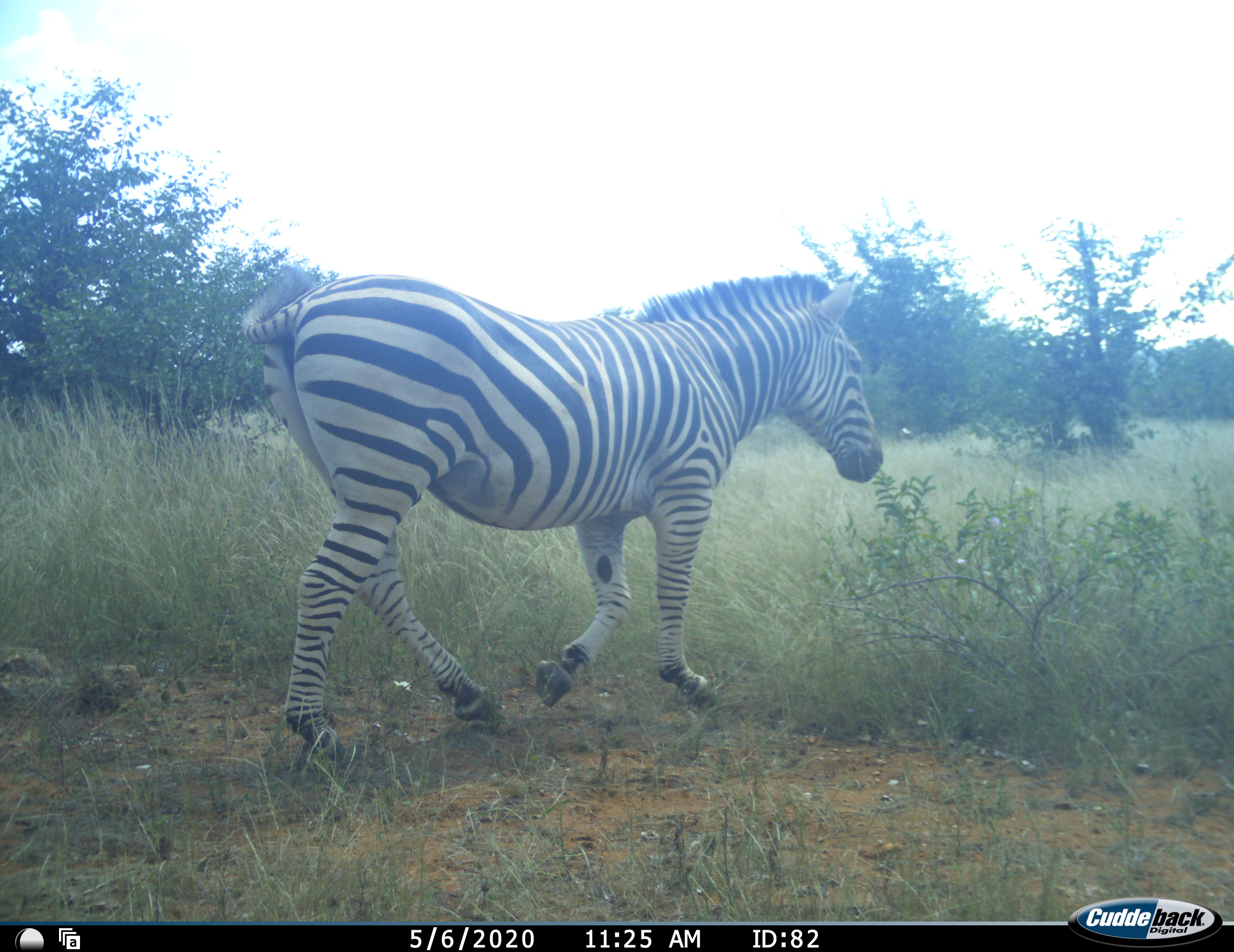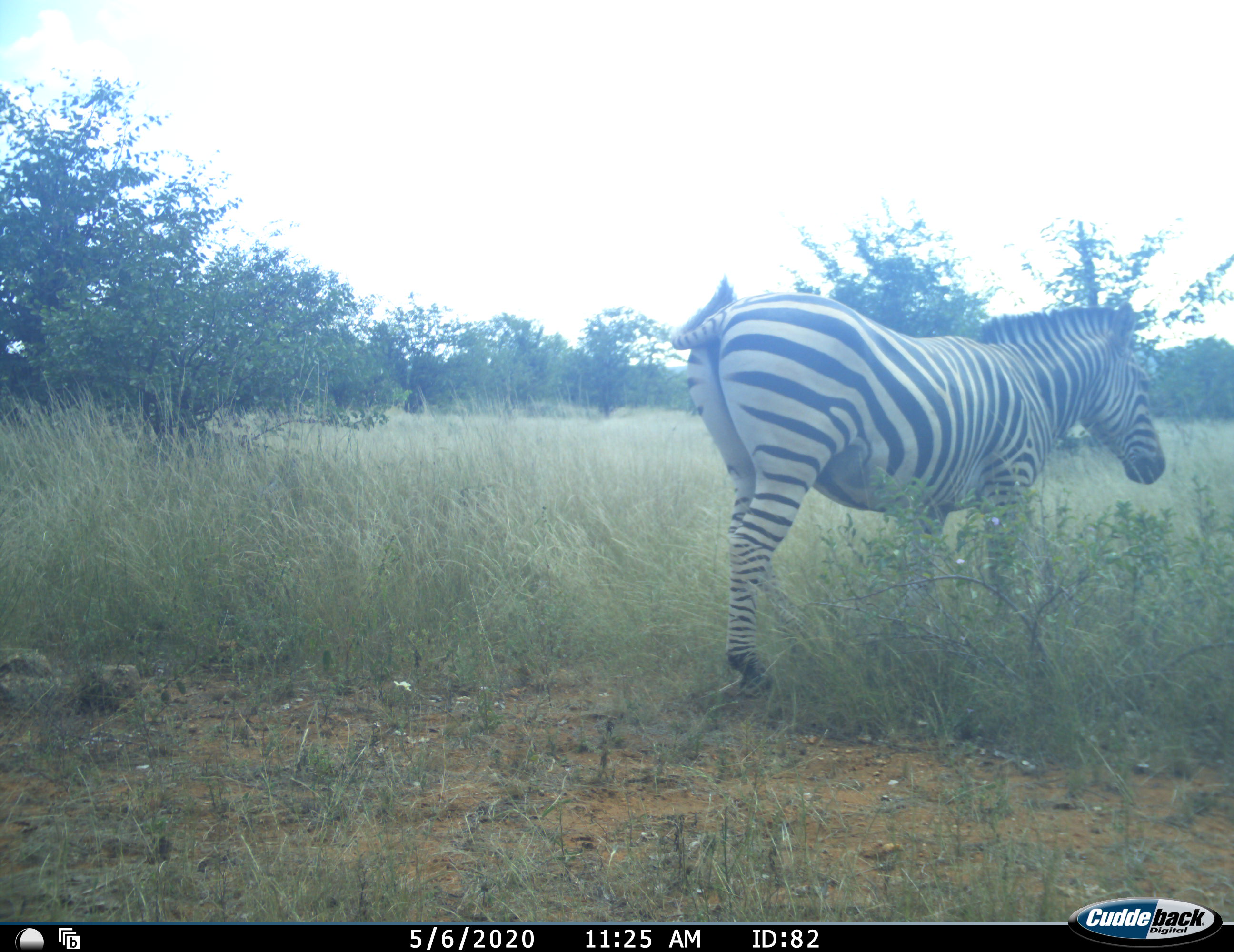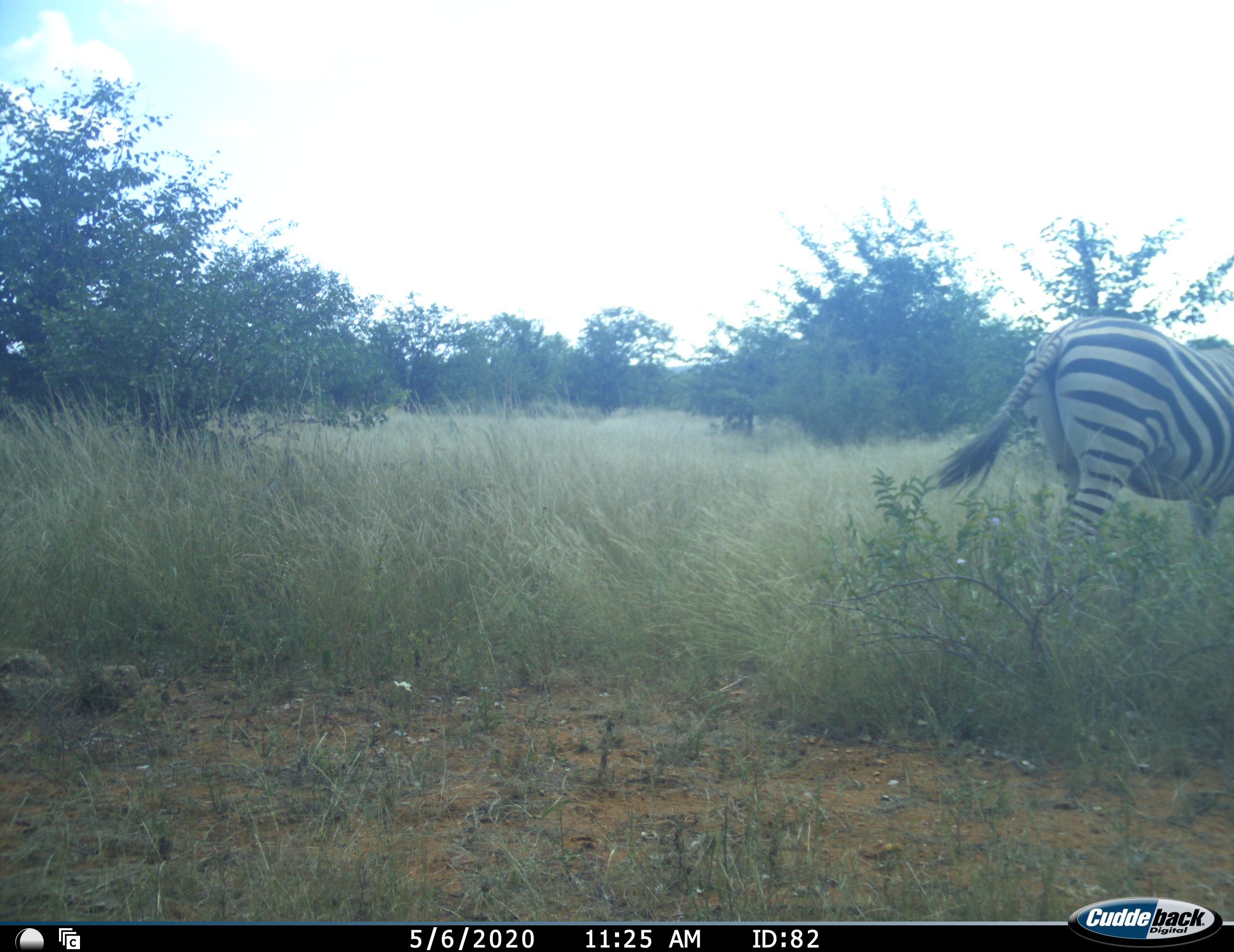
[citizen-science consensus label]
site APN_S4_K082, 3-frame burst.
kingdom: Animalia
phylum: Chordata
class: Mammalia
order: Perissodactyla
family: Equidae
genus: Equus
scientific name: Equus quagga burchellii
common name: burchell's zebra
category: zebraburchells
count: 1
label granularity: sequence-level